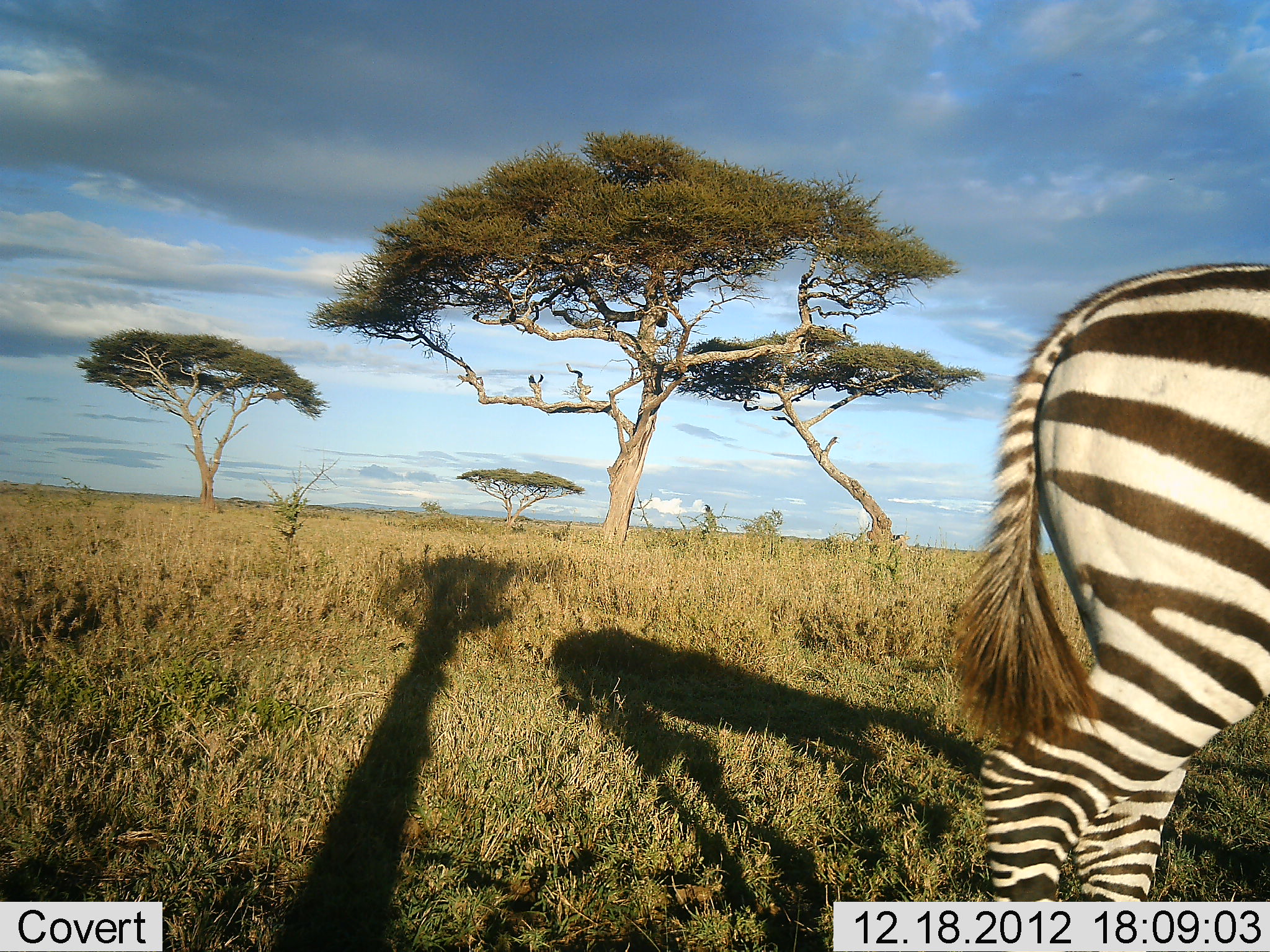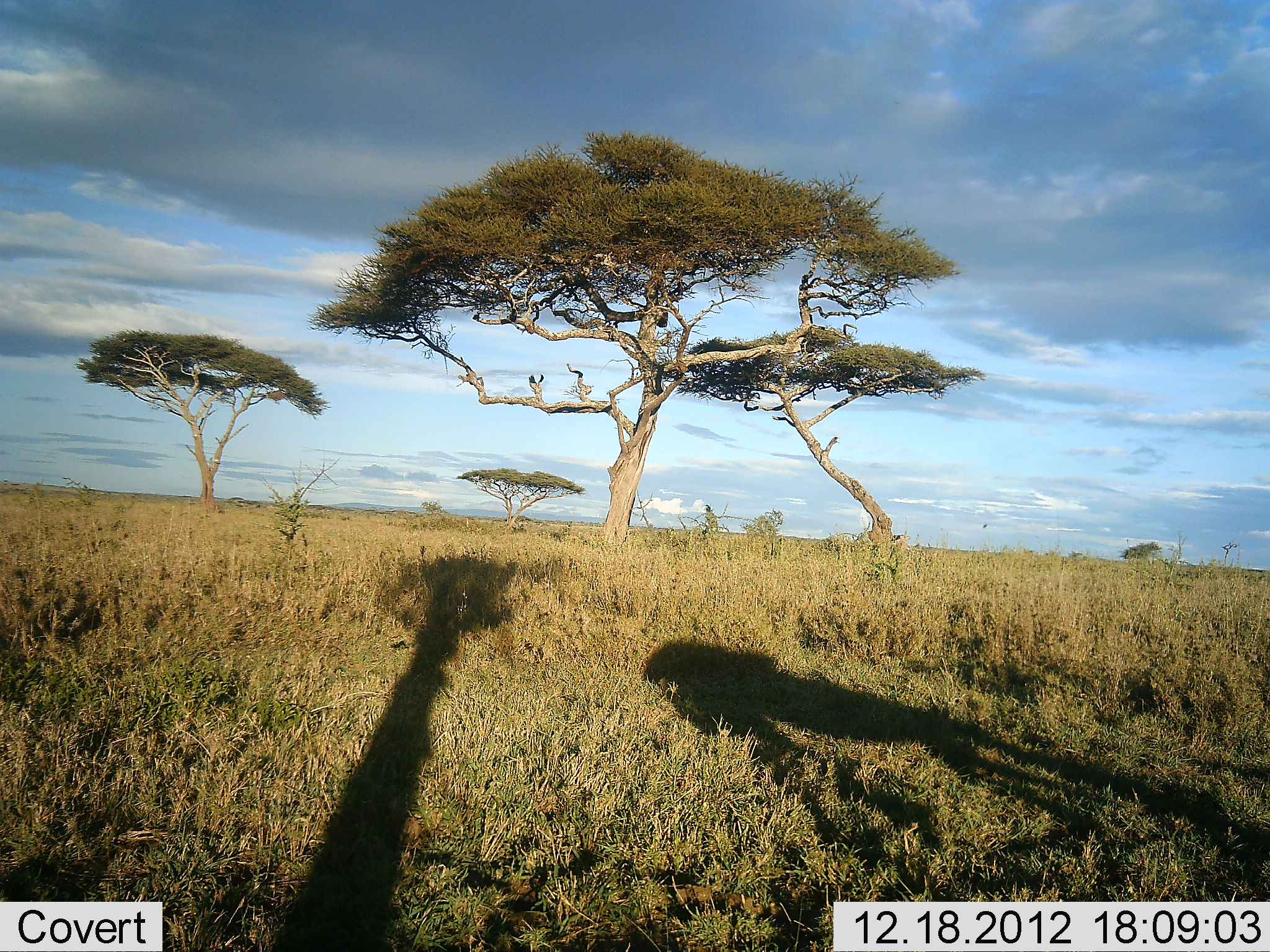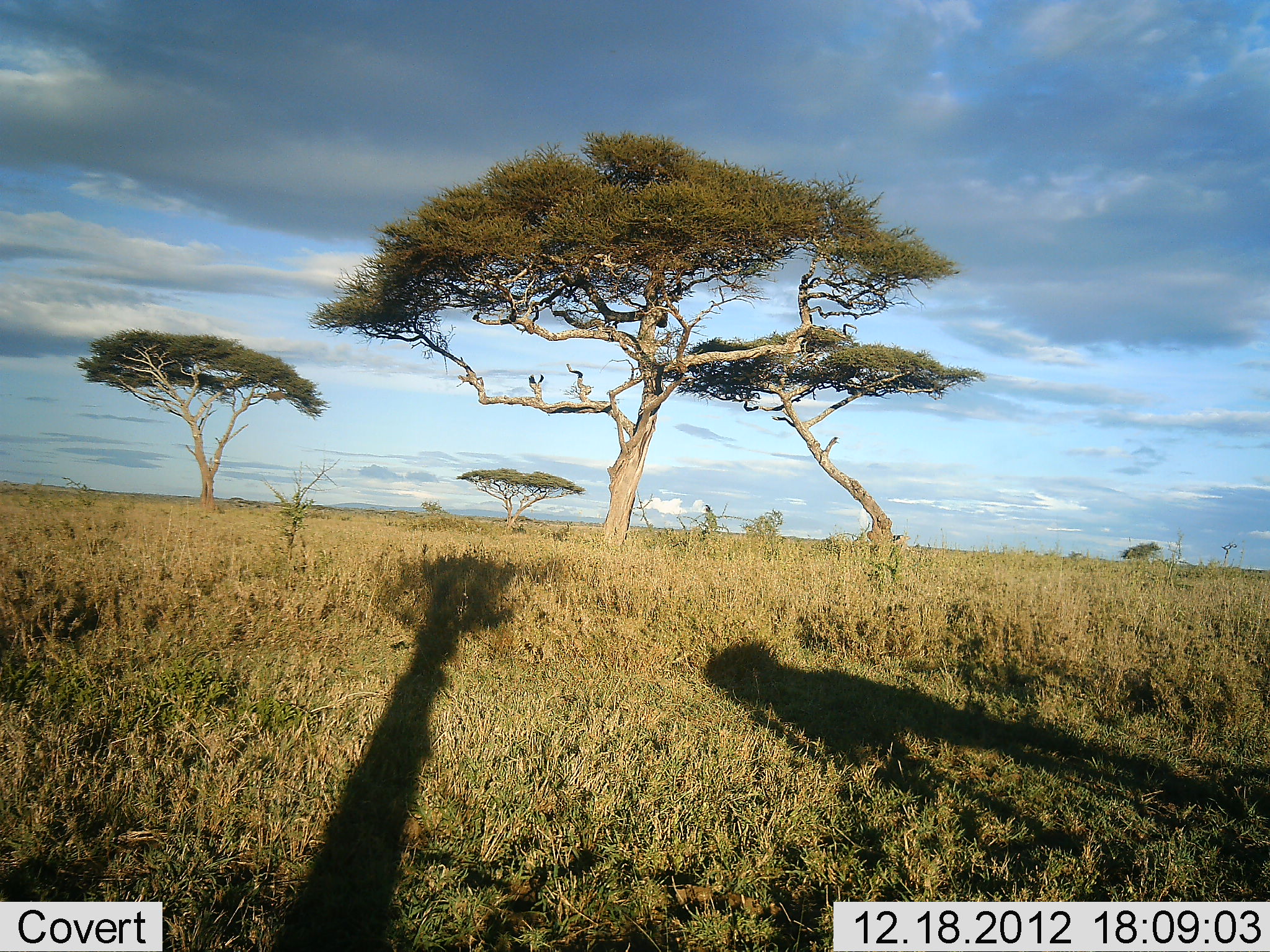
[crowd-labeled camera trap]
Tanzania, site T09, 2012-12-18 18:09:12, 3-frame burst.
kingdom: Animalia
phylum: Chordata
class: Mammalia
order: Perissodactyla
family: Equidae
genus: Equus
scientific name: Equus quagga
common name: plains zebra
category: zebra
Zebra (plains zebra) (Equus quagga), count 1. Behavior (volunteer vote fractions): standing 0%, resting 0%, moving 100%, interacting 0%. Young present (vote fraction): 0%. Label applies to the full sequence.